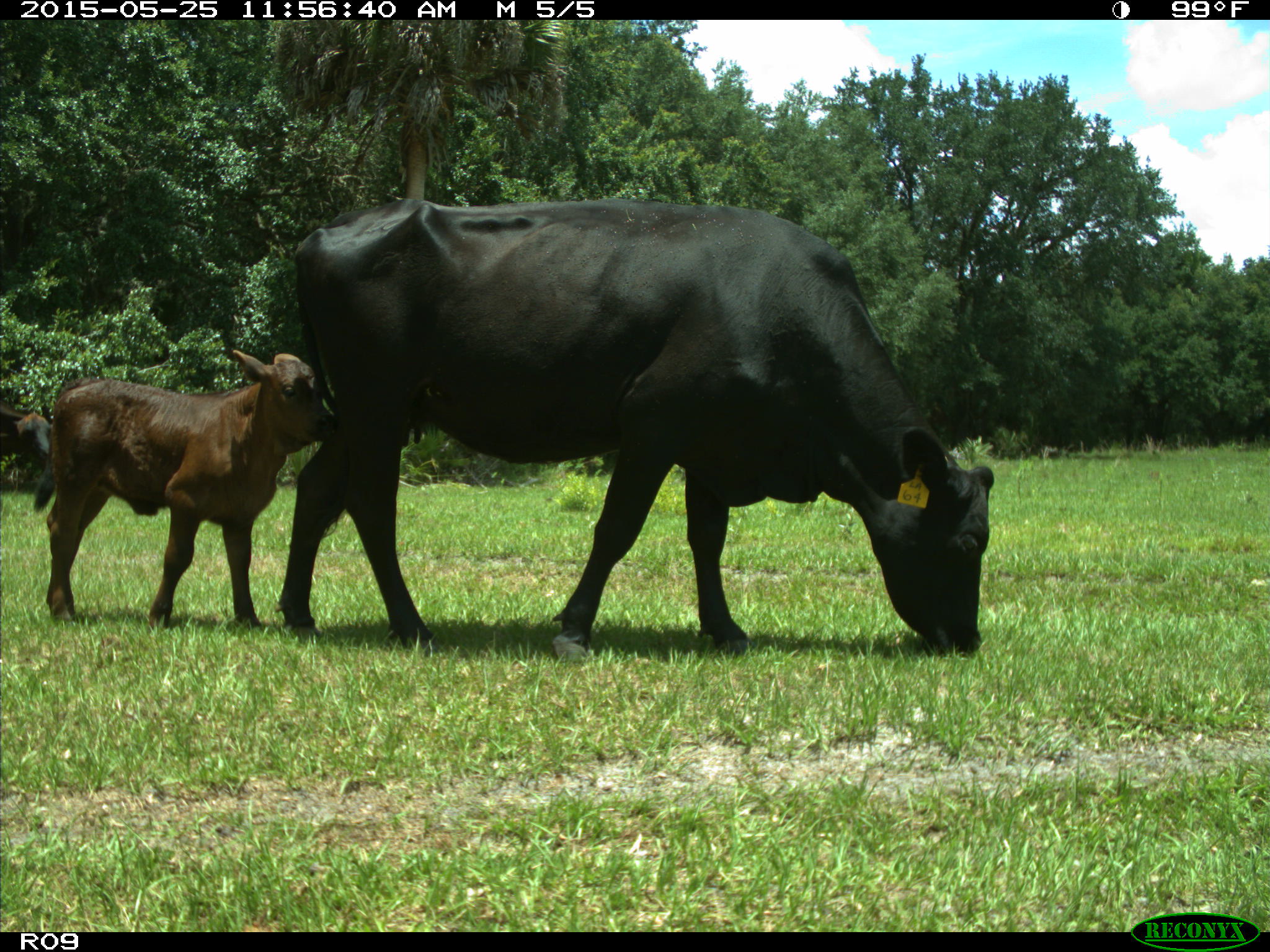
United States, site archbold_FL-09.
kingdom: Animalia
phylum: Chordata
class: Mammalia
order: Artiodactyla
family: Bovidae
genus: Bos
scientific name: Bos taurus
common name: domestic cow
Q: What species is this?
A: Bos taurus (domestic cow).